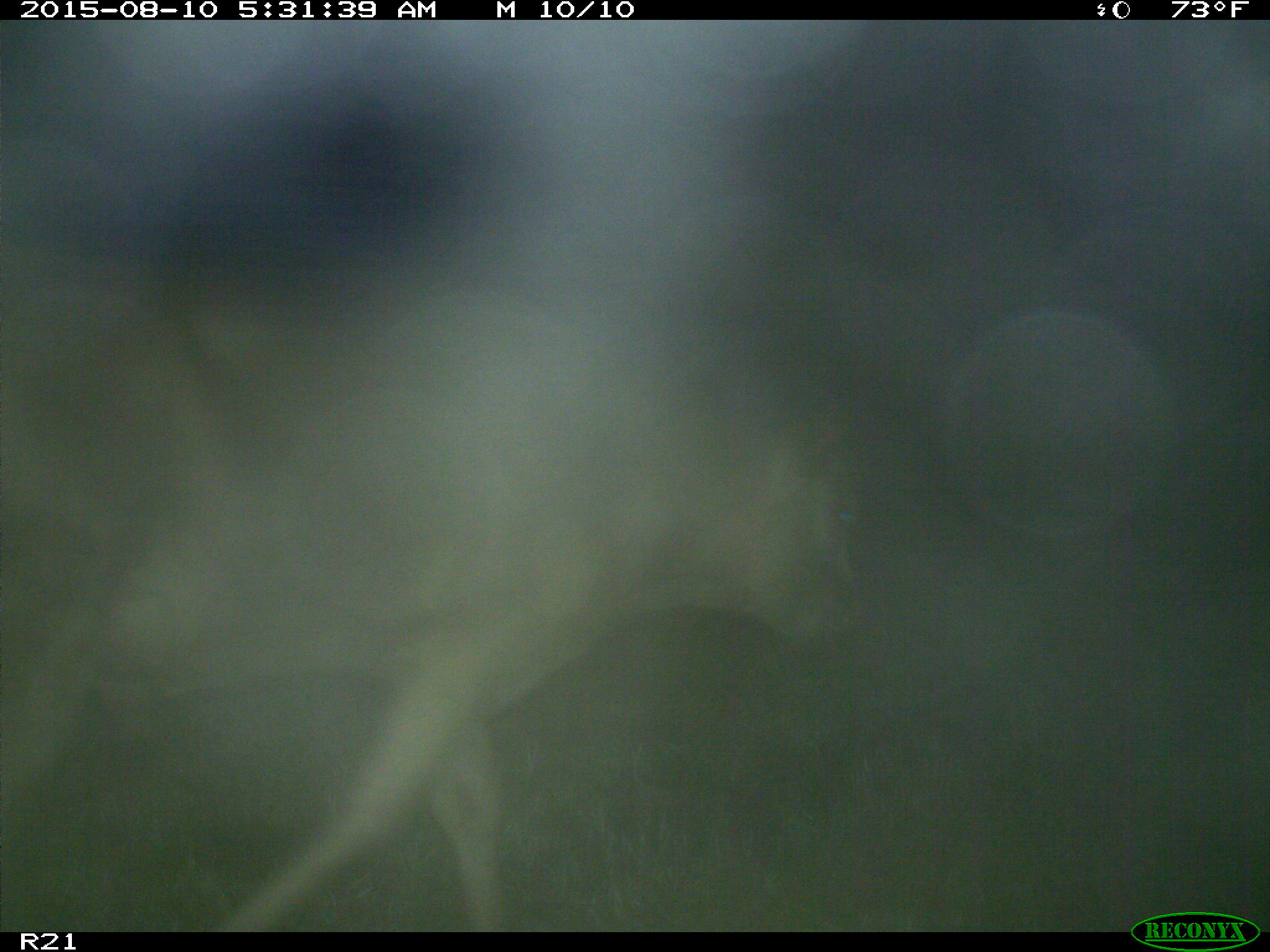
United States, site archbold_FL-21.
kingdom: Animalia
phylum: Chordata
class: Mammalia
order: Artiodactyla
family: Bovidae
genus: Bos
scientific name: Bos taurus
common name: domestic cow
Bos taurus (domestic cow).